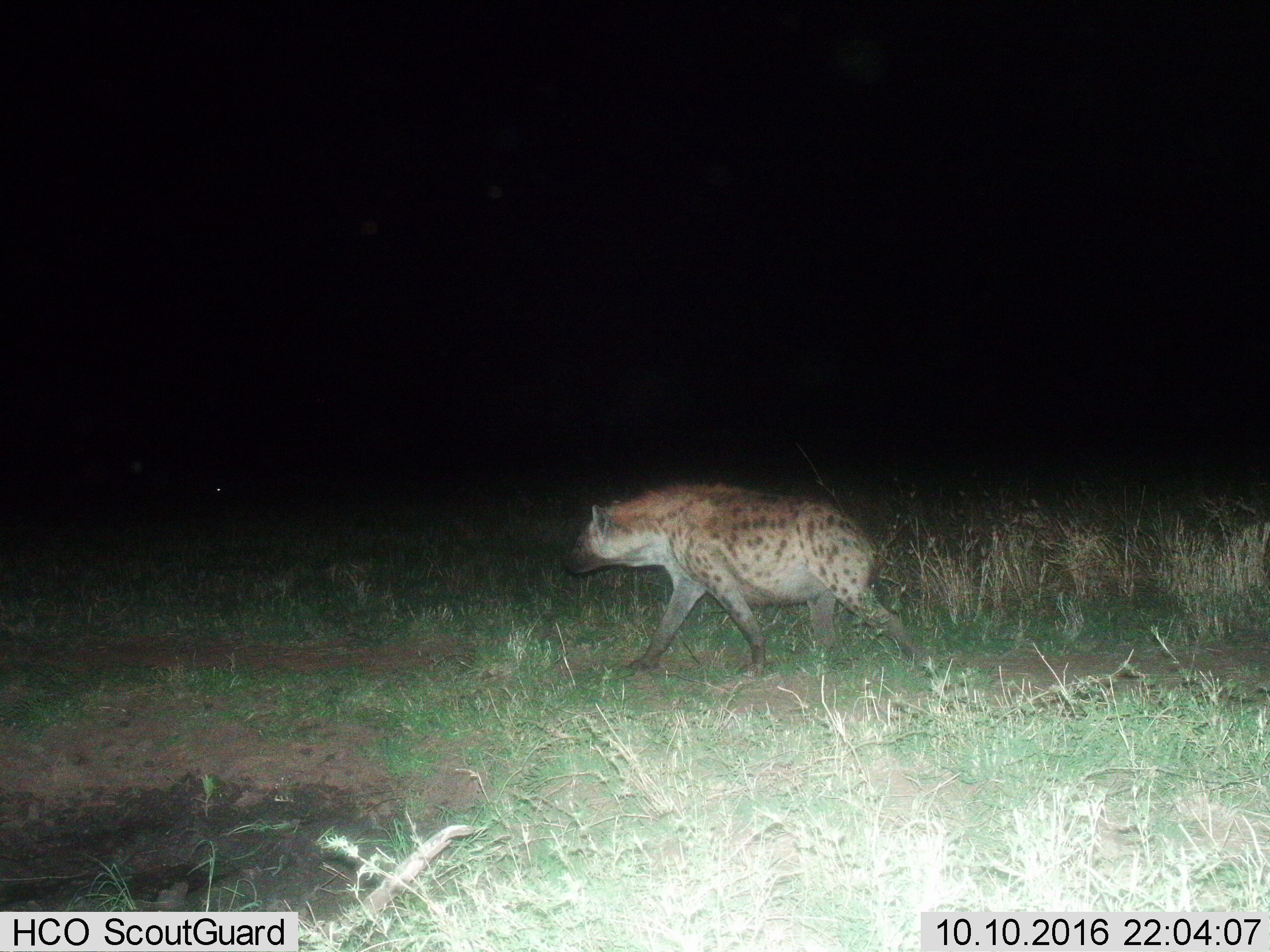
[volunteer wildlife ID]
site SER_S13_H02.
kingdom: Animalia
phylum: Chordata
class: Mammalia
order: Carnivora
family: Hyaenidae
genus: Crocuta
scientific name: Crocuta crocuta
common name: spotted hyena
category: hyenaspotted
Hyenaspotted (spotted hyena) (Crocuta crocuta), count 1. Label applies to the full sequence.